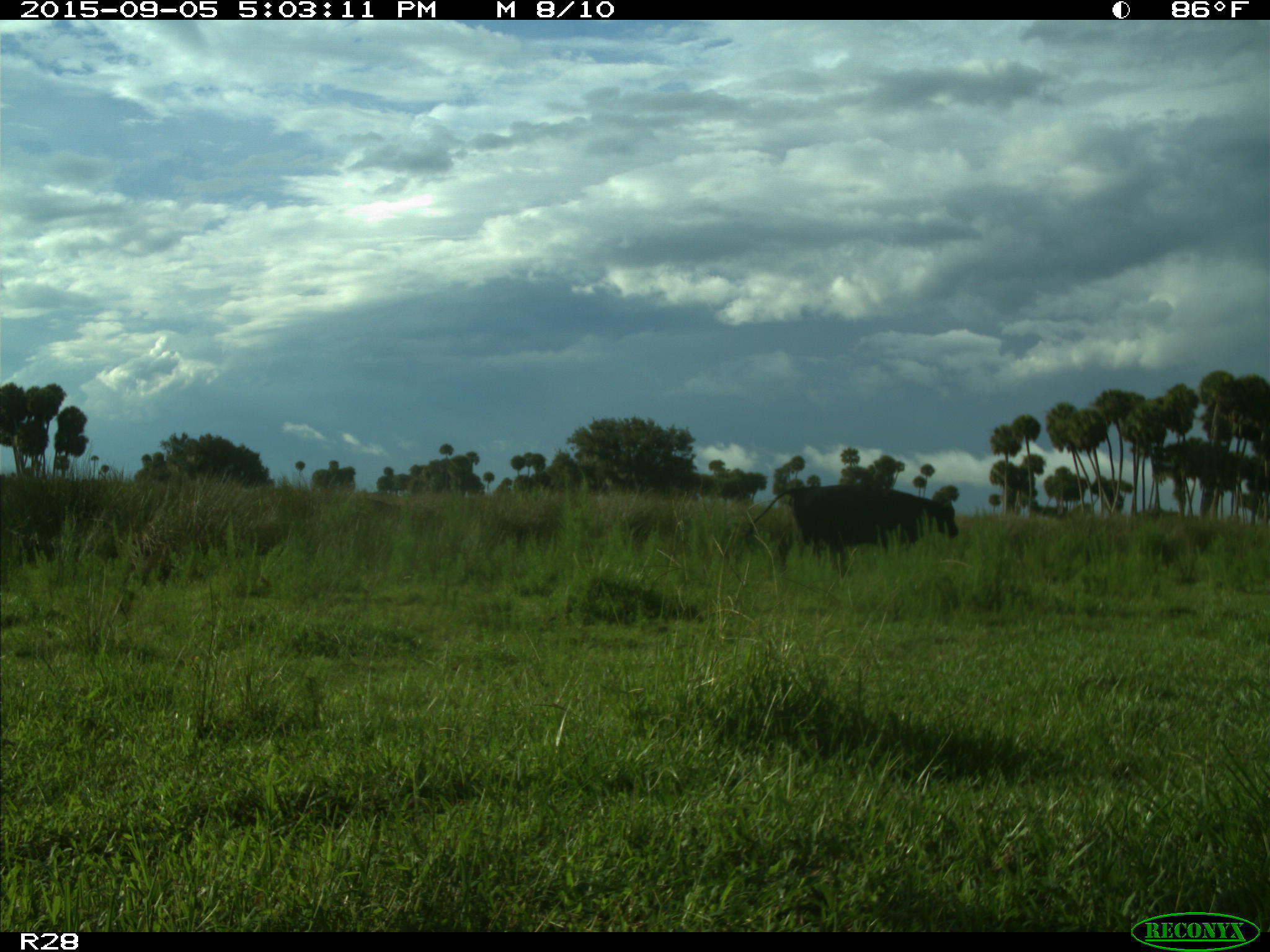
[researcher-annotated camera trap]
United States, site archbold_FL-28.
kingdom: Animalia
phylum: Chordata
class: Mammalia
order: Artiodactyla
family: Bovidae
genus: Bos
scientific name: Bos taurus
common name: domestic cow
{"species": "Bos taurus (domestic cow)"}